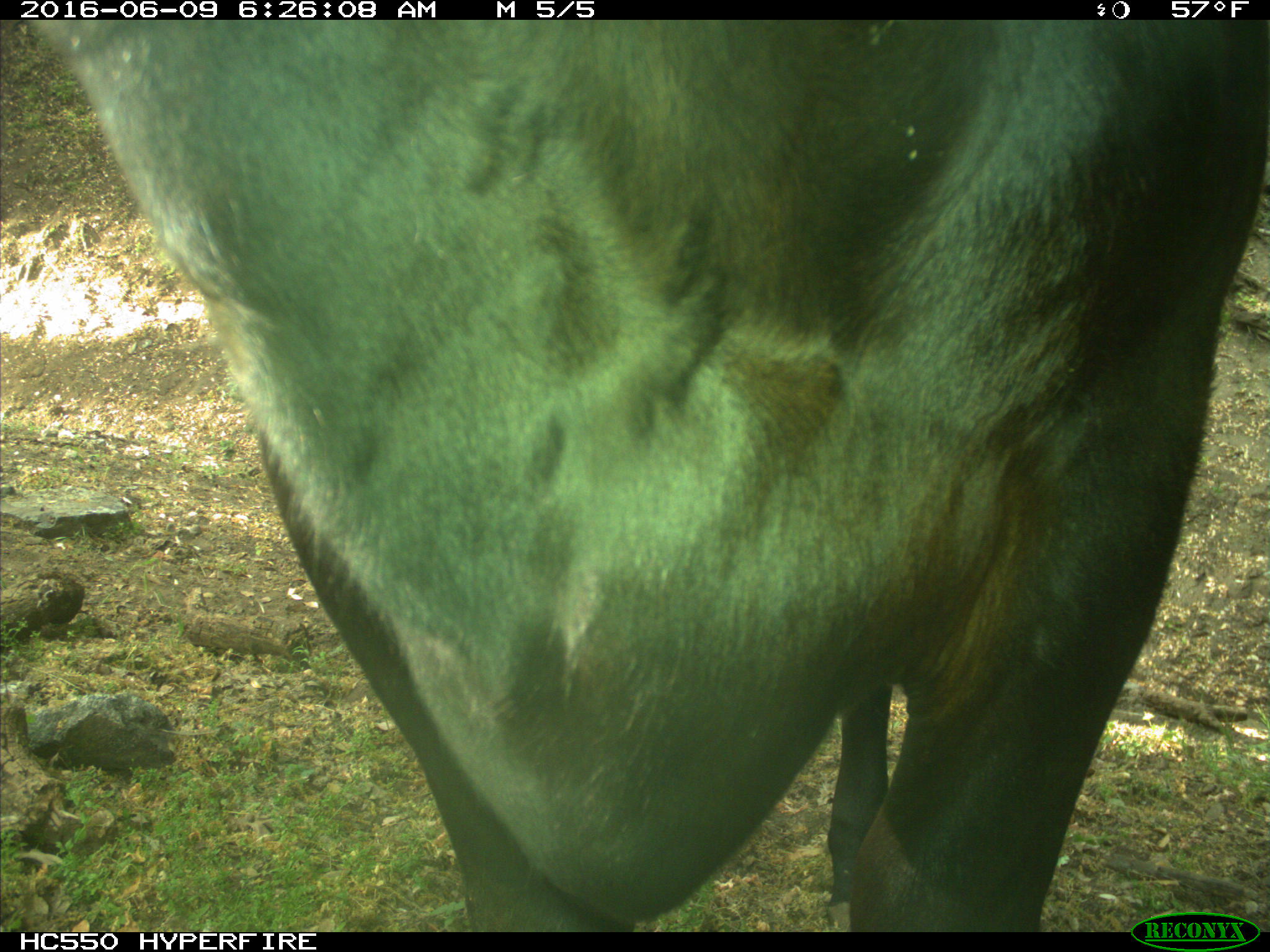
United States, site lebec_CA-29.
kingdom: Animalia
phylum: Chordata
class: Mammalia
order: Artiodactyla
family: Bovidae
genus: Bos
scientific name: Bos taurus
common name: domestic cow